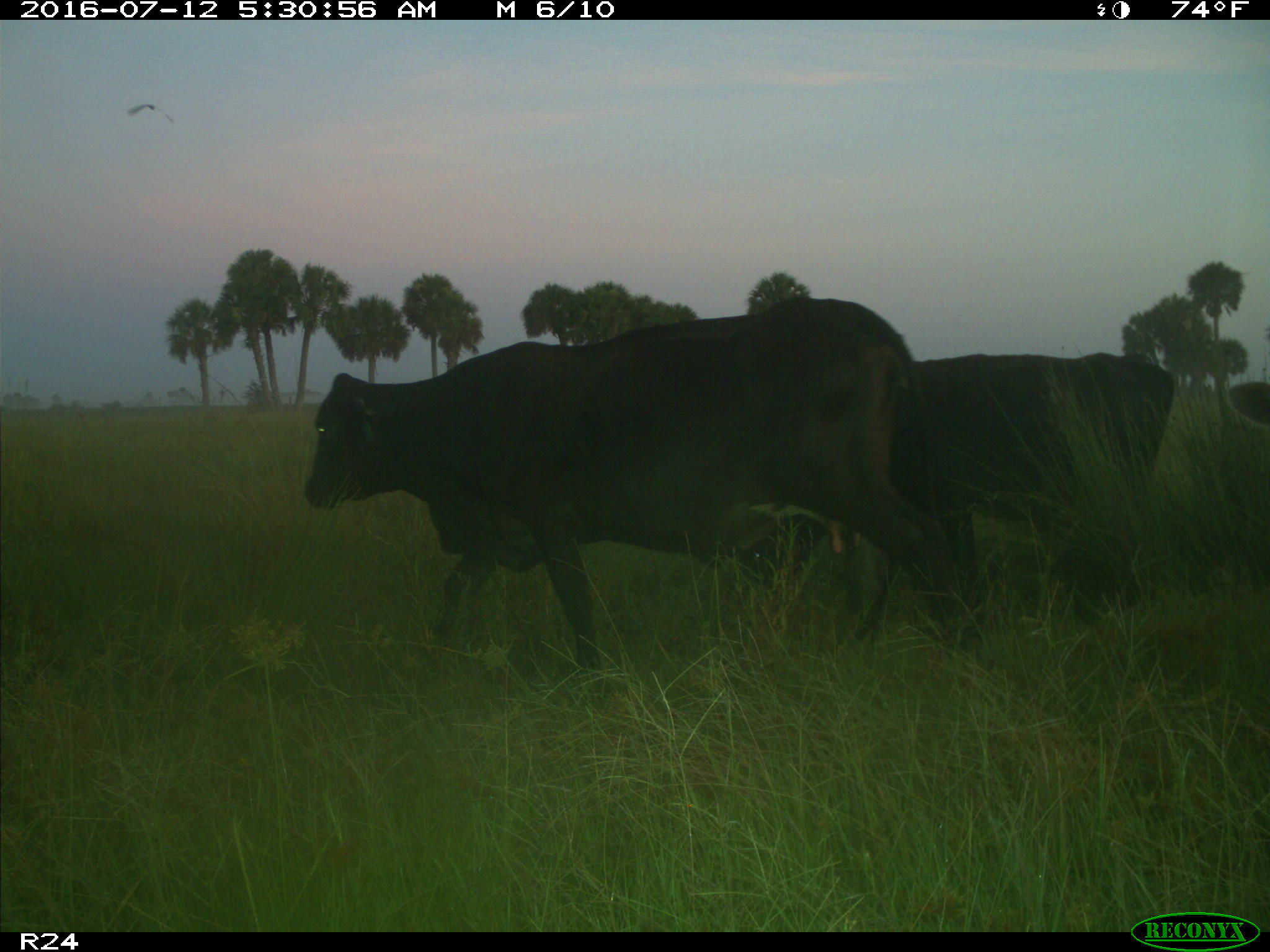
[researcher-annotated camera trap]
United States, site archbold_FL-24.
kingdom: Animalia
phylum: Chordata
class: Mammalia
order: Artiodactyla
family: Bovidae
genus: Bos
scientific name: Bos taurus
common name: domestic cow